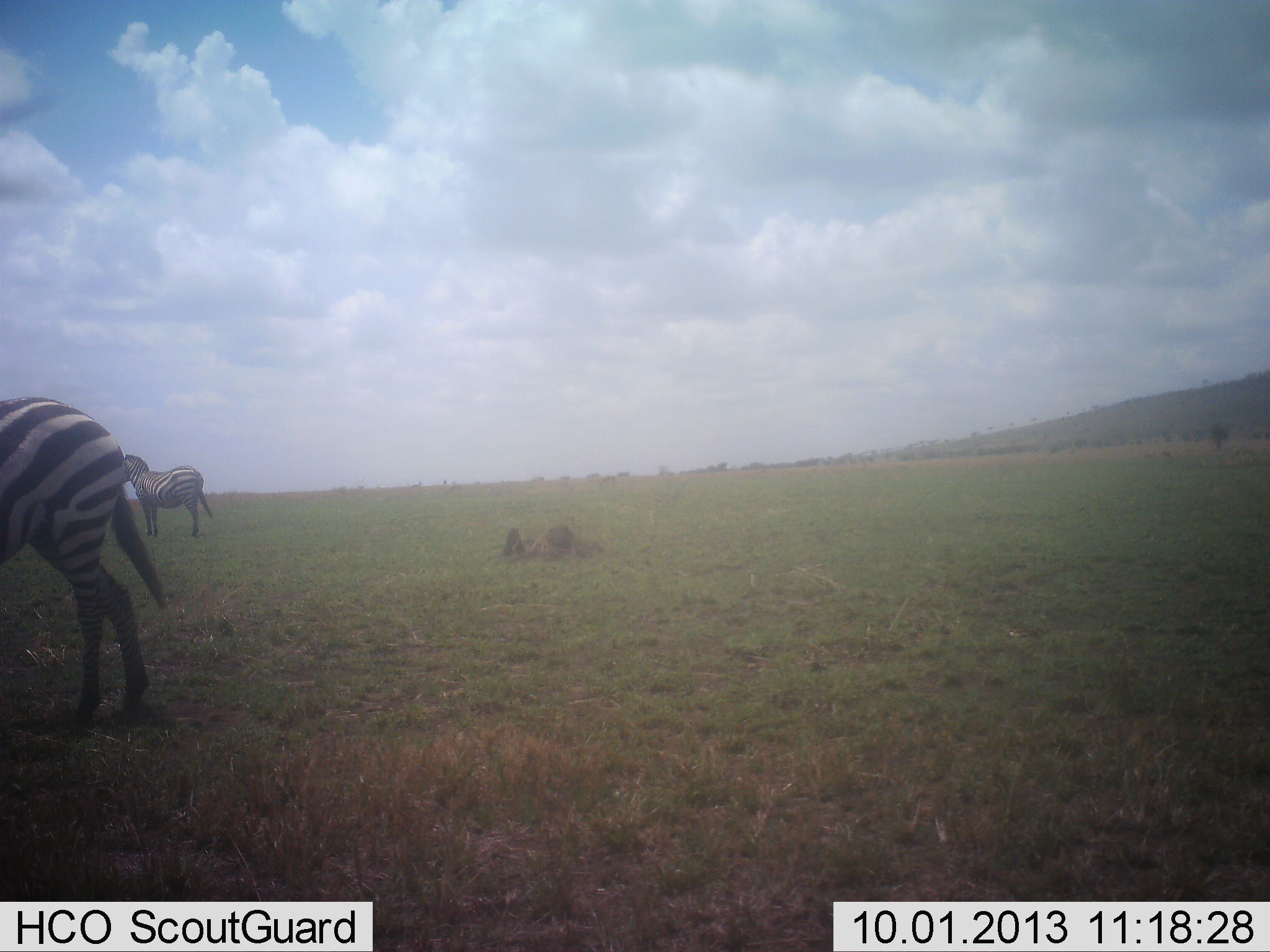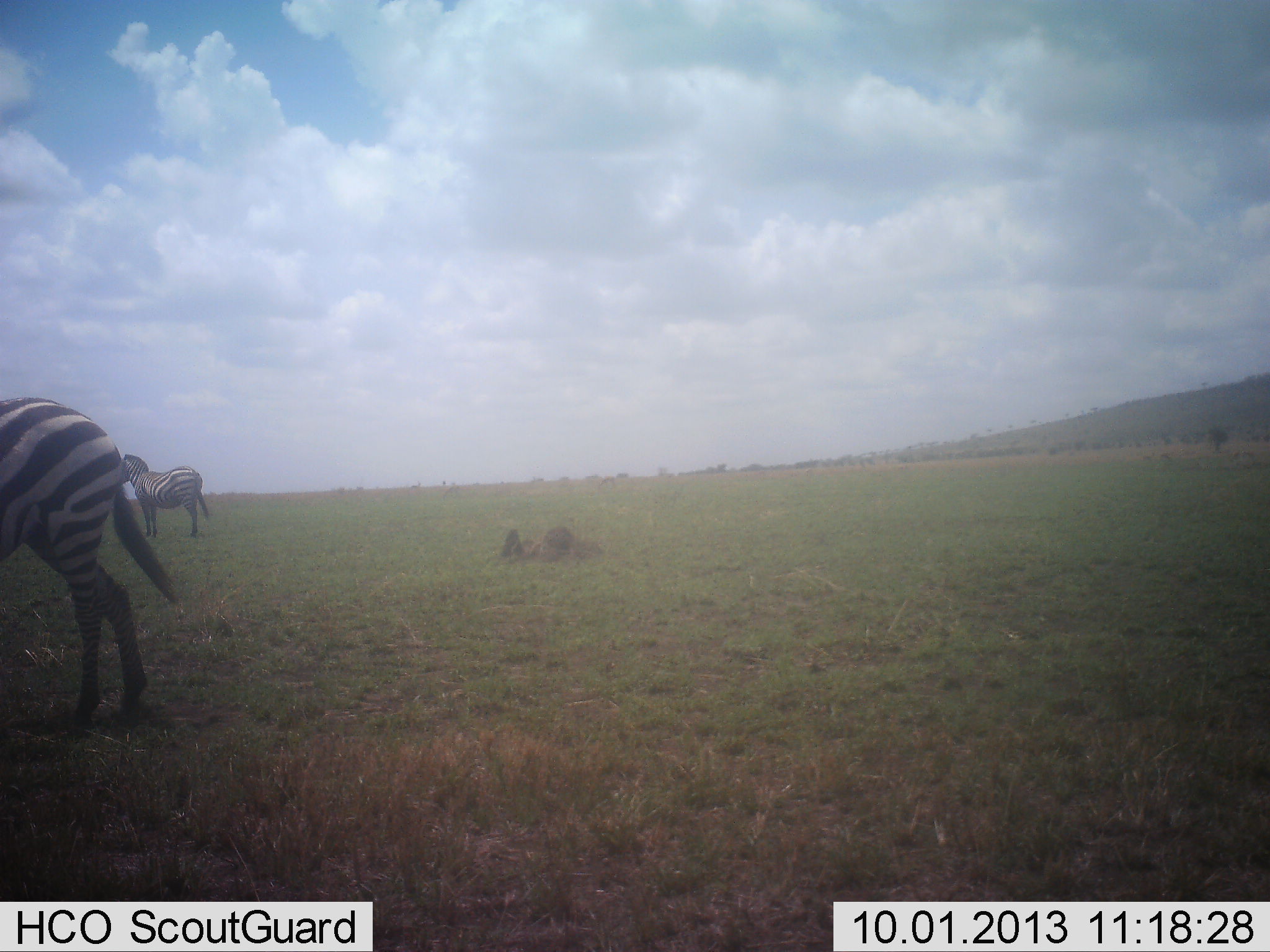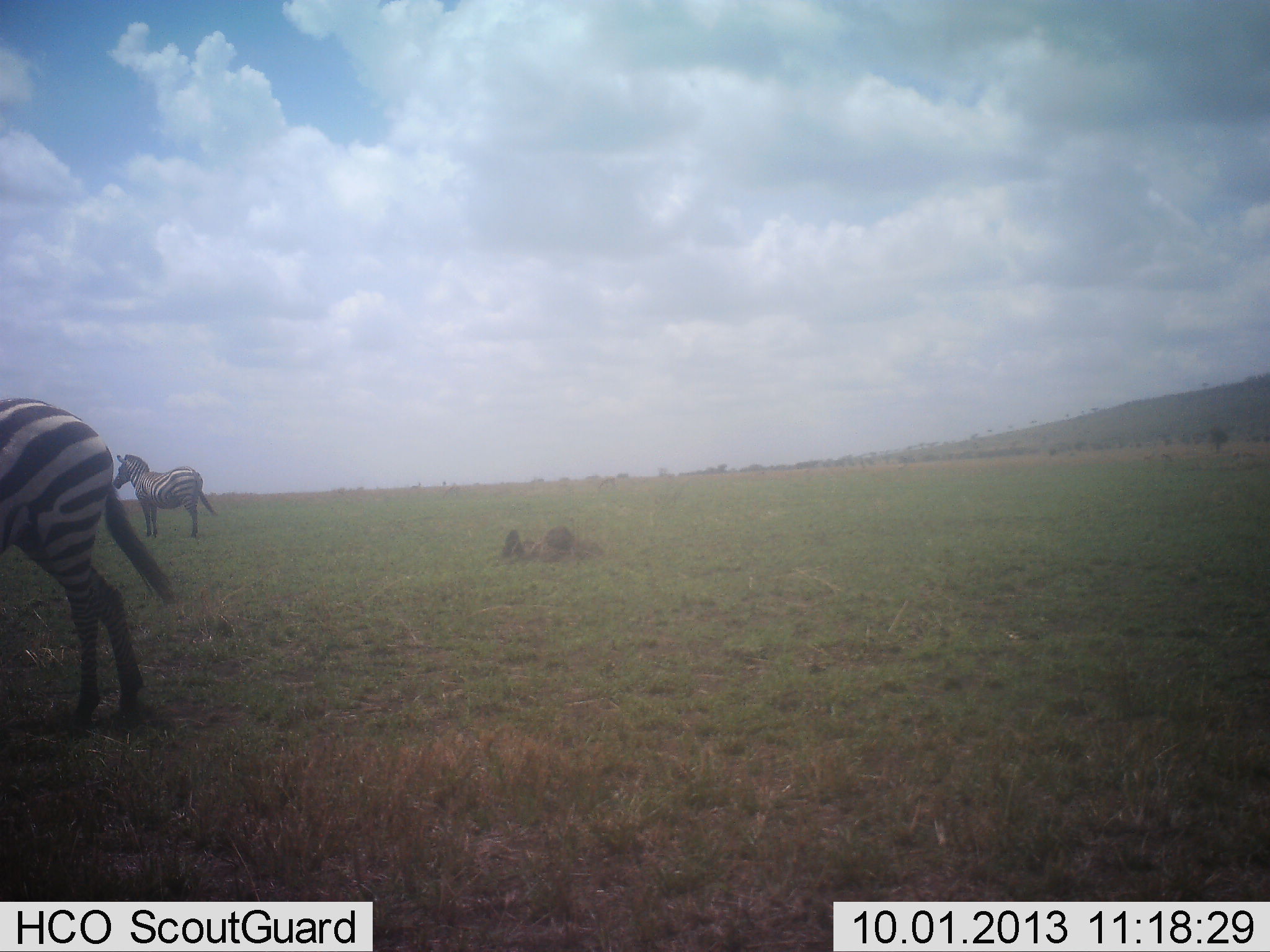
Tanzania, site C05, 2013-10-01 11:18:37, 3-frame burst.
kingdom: Animalia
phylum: Chordata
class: Mammalia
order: Perissodactyla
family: Equidae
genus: Equus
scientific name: Equus quagga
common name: plains zebra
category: zebra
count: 2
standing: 93%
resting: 0%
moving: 10%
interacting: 0%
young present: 0%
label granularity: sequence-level